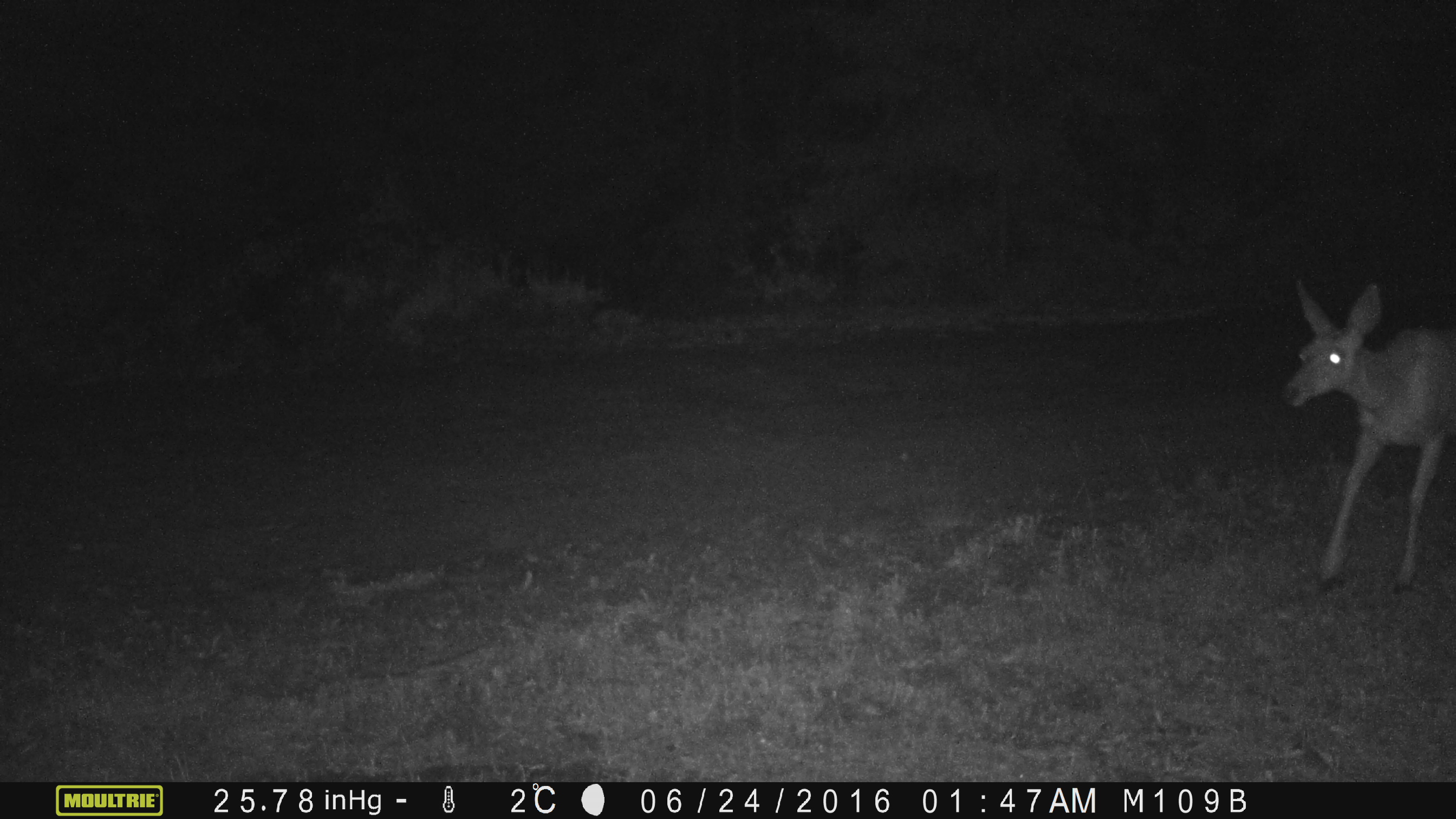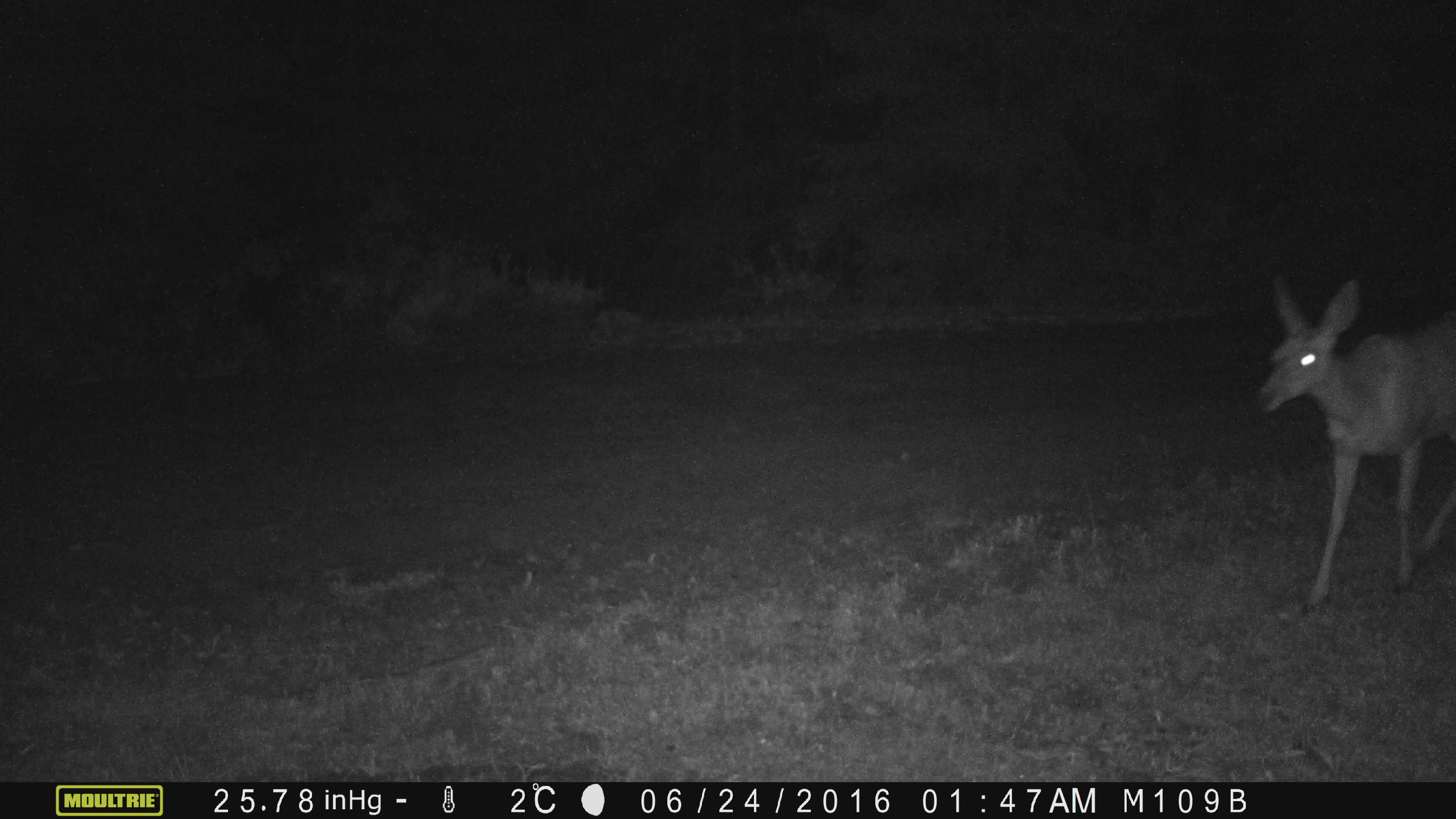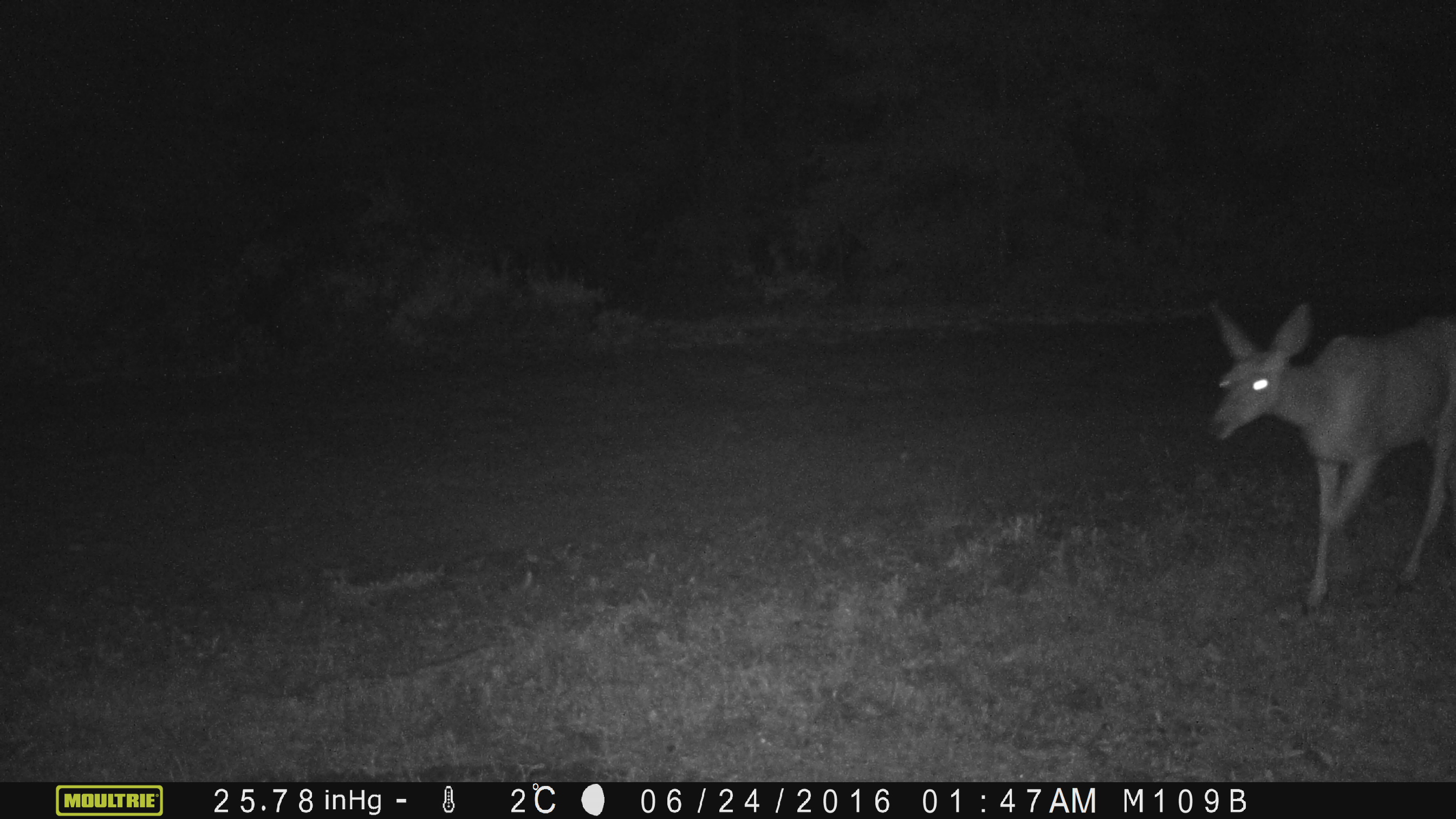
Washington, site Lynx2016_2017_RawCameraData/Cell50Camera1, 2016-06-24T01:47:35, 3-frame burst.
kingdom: Animalia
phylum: Chordata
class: Mammalia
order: Artiodactyla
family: Cervidae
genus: Odocoileus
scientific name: Odocoileus hemionus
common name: mule deer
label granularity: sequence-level